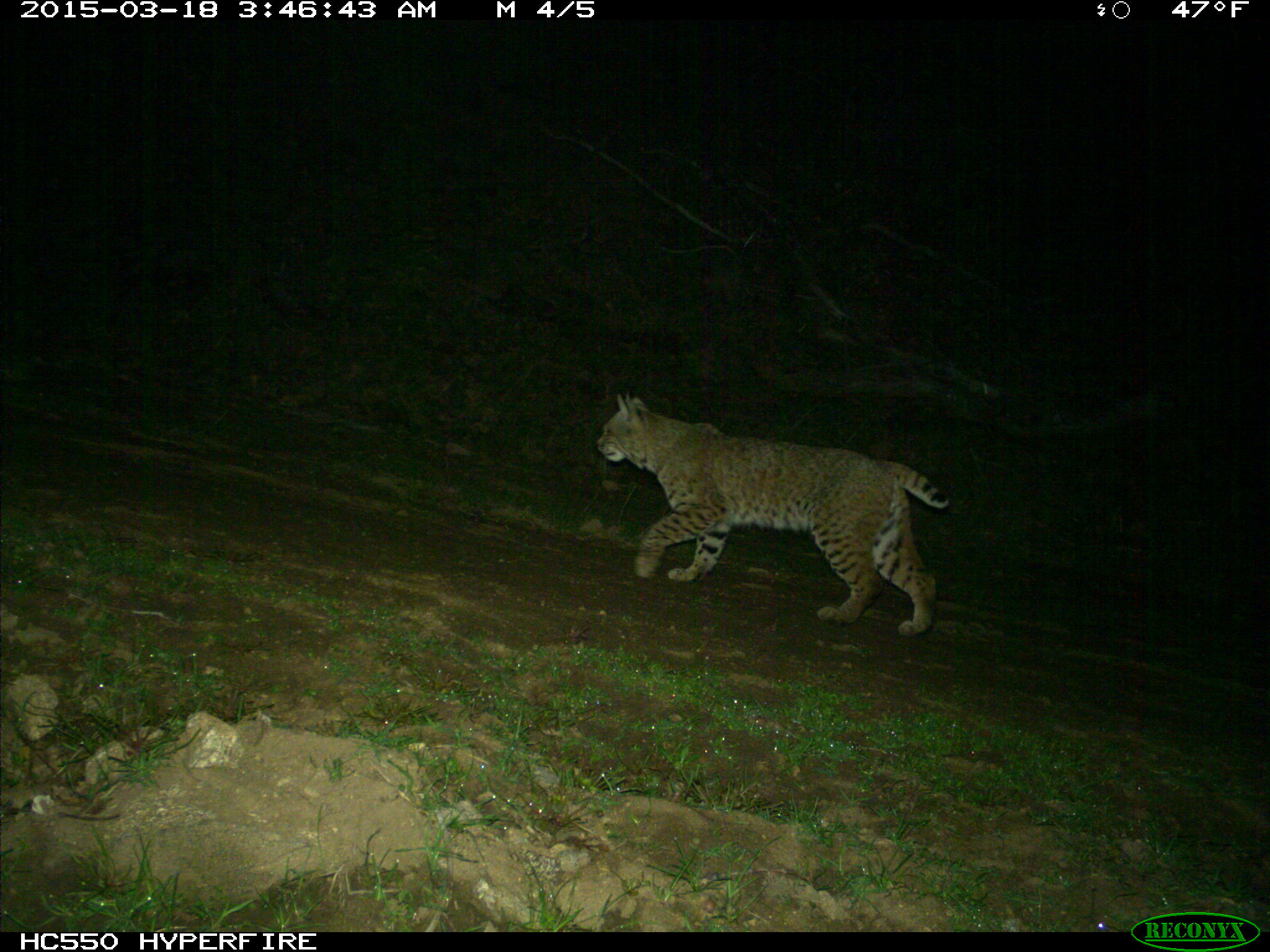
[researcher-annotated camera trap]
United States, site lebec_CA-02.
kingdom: Animalia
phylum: Chordata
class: Mammalia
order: Carnivora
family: Felidae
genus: Lynx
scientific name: Lynx rufus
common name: bobcat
Lynx rufus (bobcat).